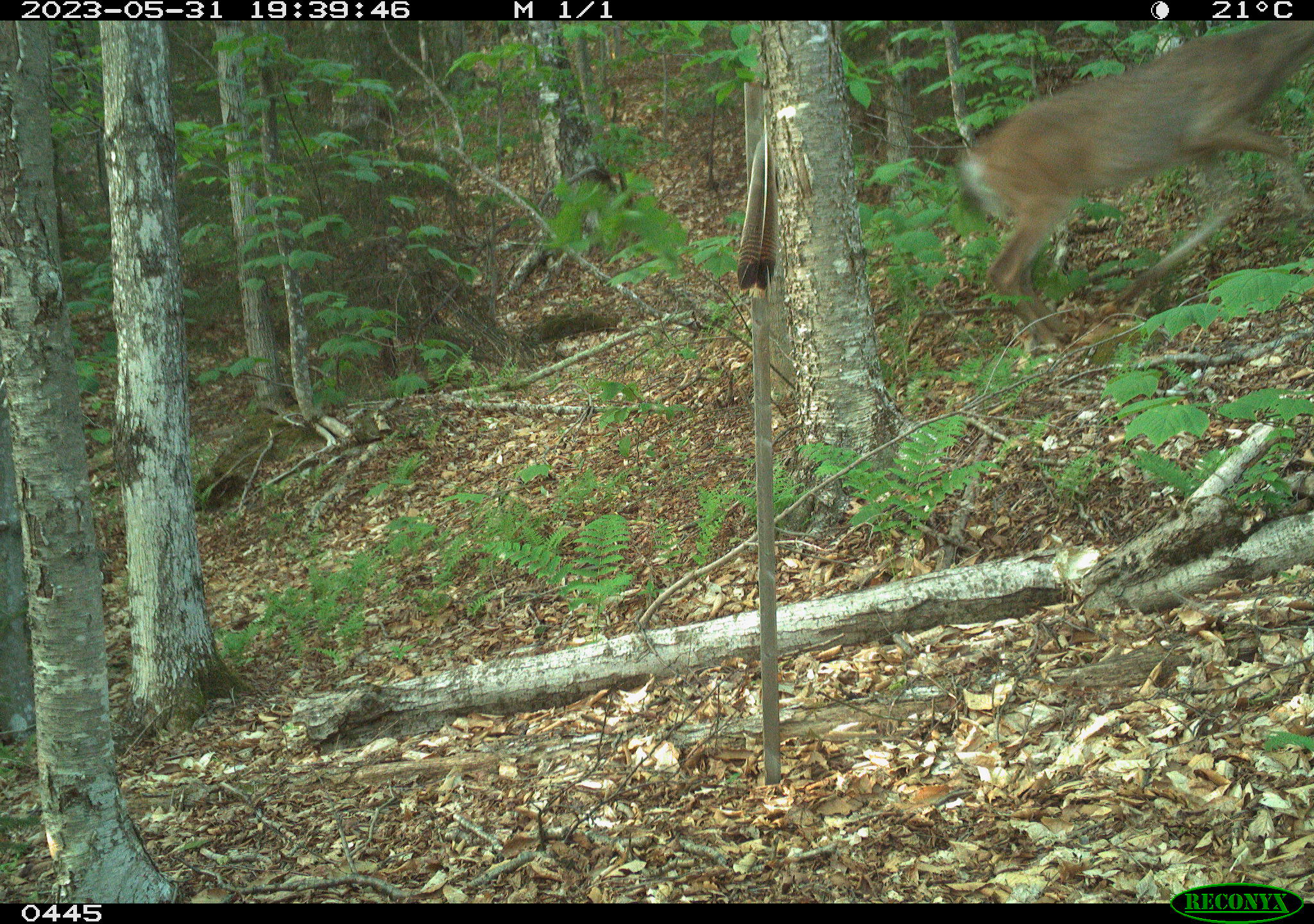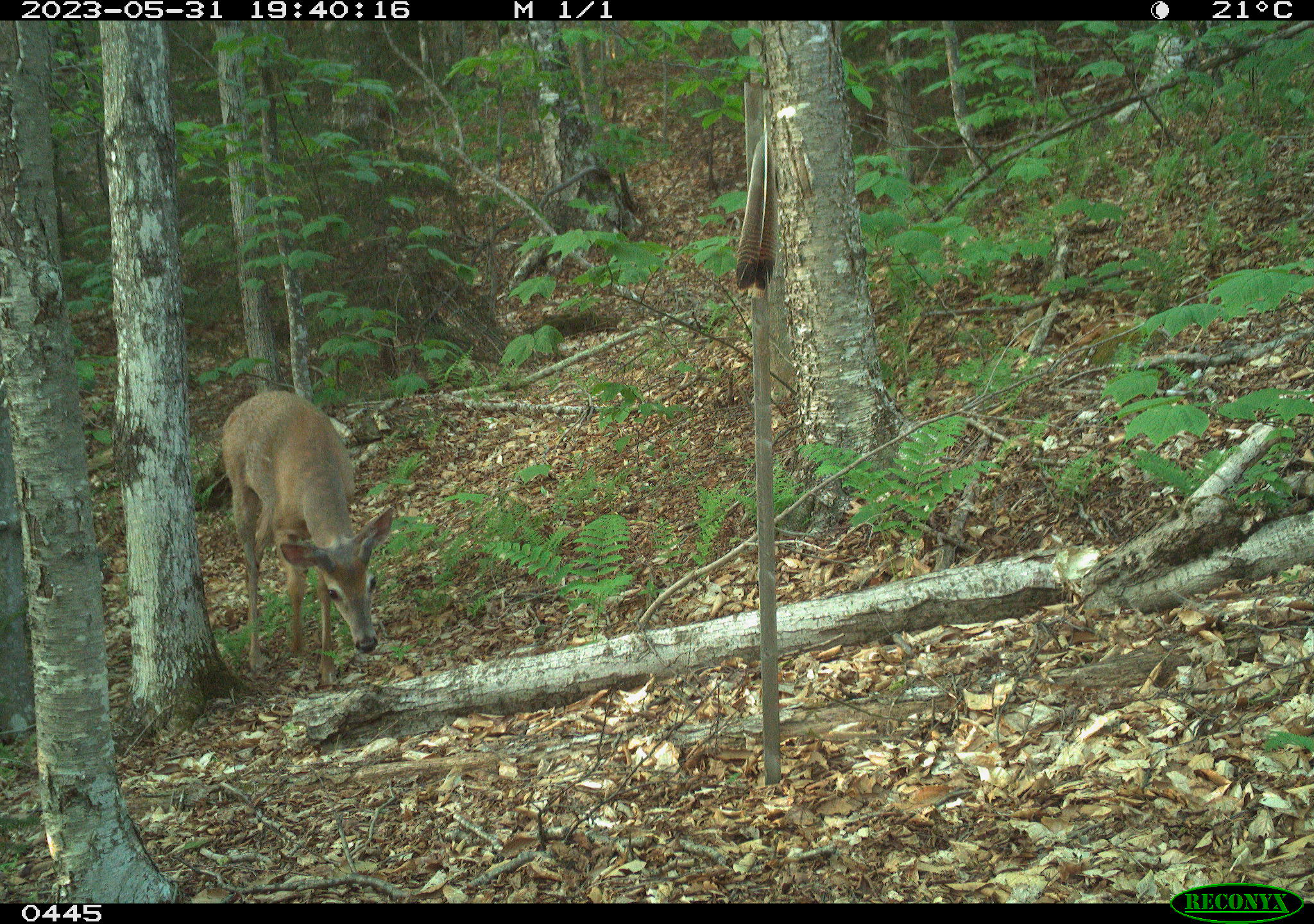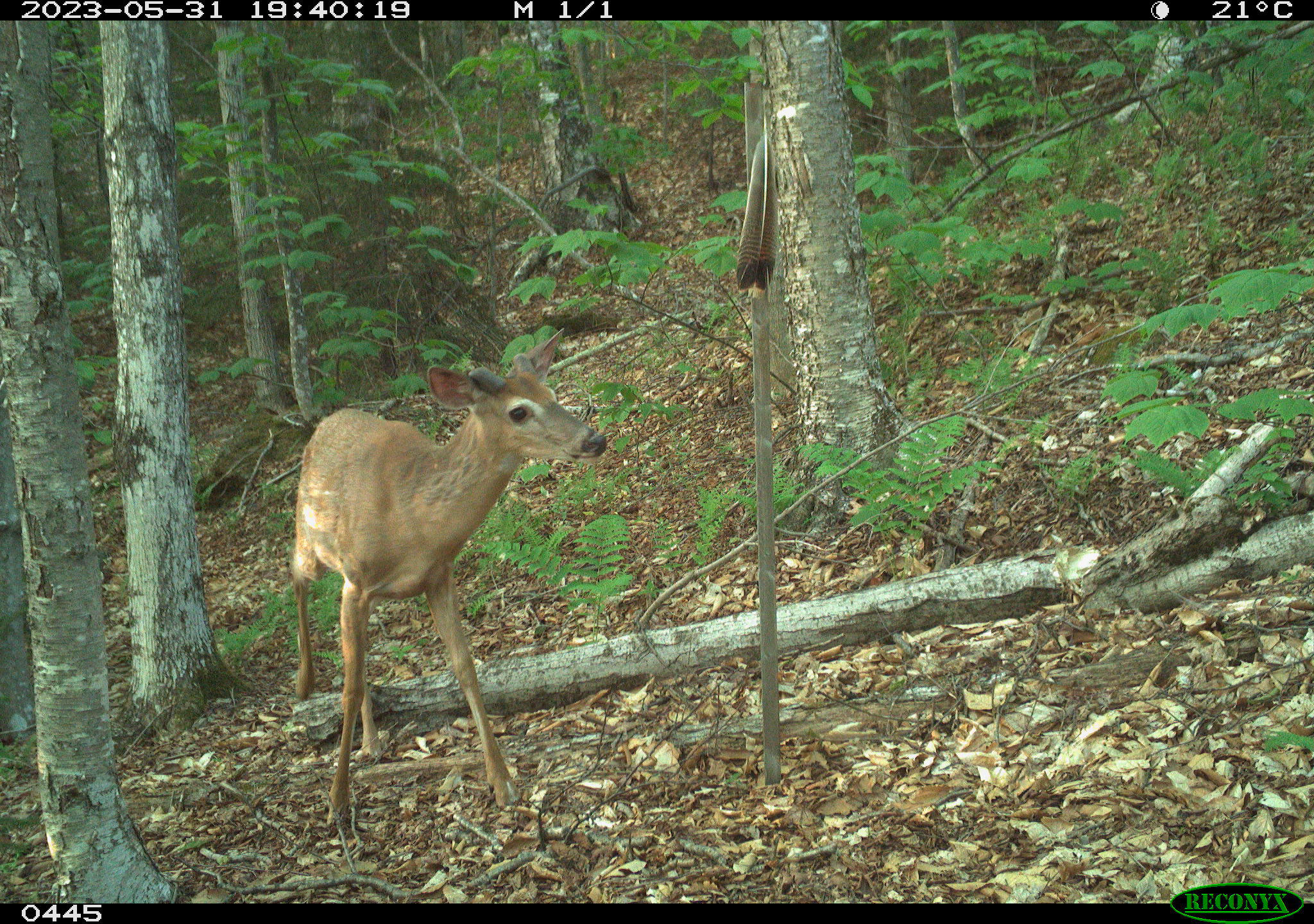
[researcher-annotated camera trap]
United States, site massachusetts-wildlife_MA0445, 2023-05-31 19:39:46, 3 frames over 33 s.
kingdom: Animalia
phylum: Chordata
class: Mammalia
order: Artiodactyla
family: Cervidae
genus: Odocoileus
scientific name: Odocoileus virginianus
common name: white-tailed deer